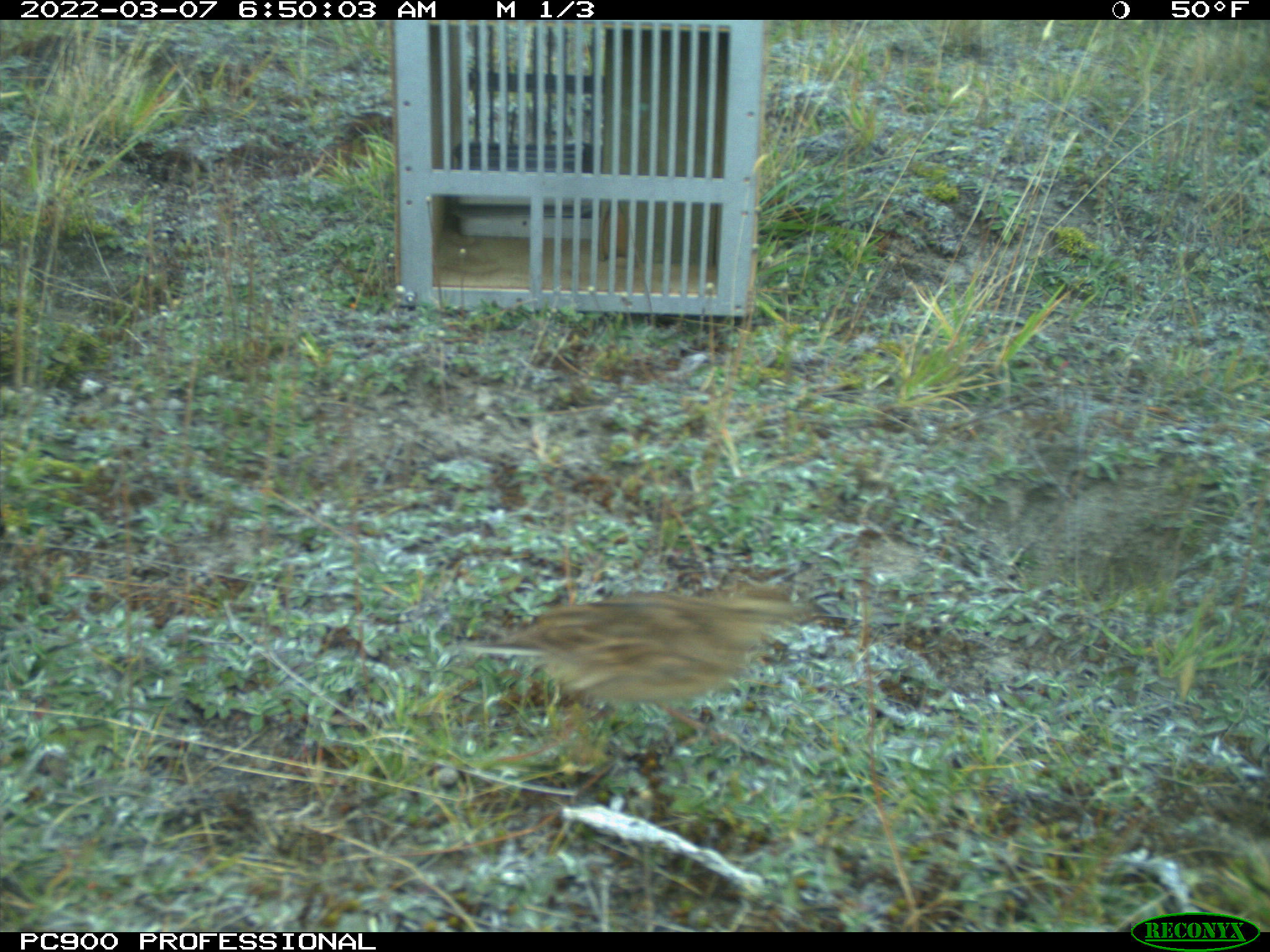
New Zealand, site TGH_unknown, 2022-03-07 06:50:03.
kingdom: Animalia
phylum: Chordata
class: Aves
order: Passeriformes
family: Motacillidae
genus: Anthus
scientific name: Anthus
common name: pipit